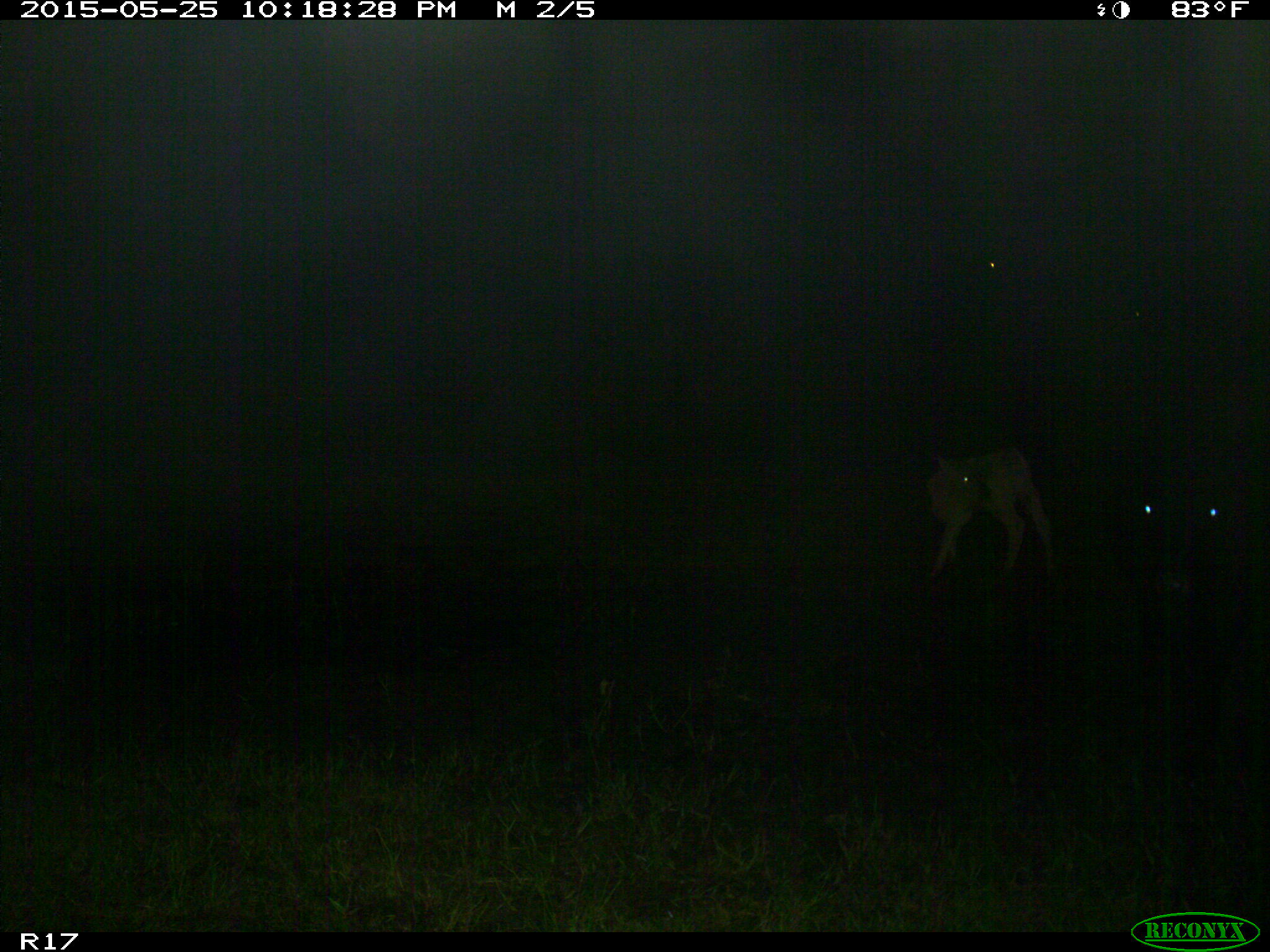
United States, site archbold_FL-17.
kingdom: Animalia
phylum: Chordata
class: Mammalia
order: Artiodactyla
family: Bovidae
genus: Bos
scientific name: Bos taurus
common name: domestic cow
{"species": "Bos taurus (domestic cow)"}